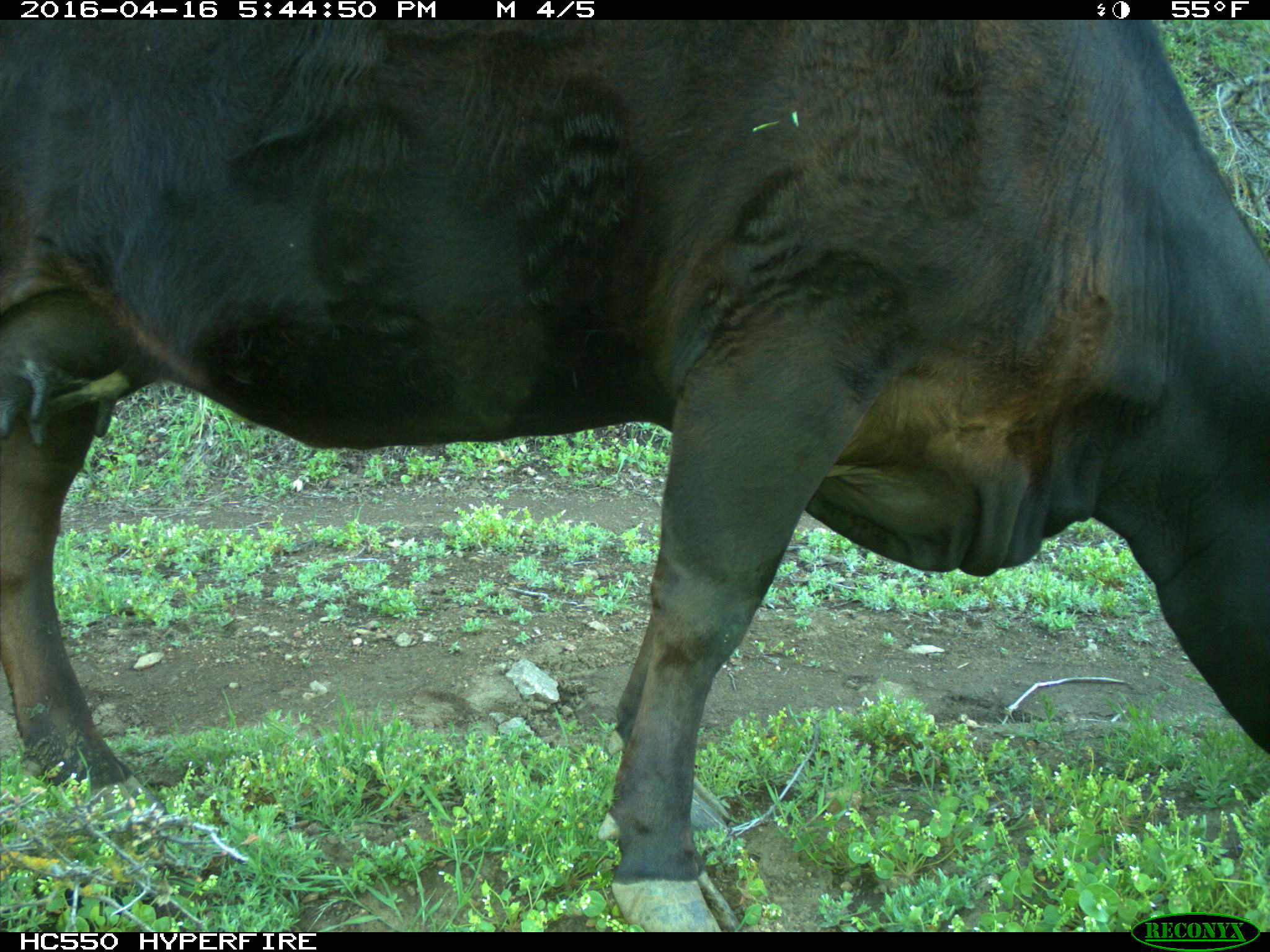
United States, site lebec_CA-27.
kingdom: Animalia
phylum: Chordata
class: Mammalia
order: Artiodactyla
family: Bovidae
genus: Bos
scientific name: Bos taurus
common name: domestic cow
Bos taurus (domestic cow).